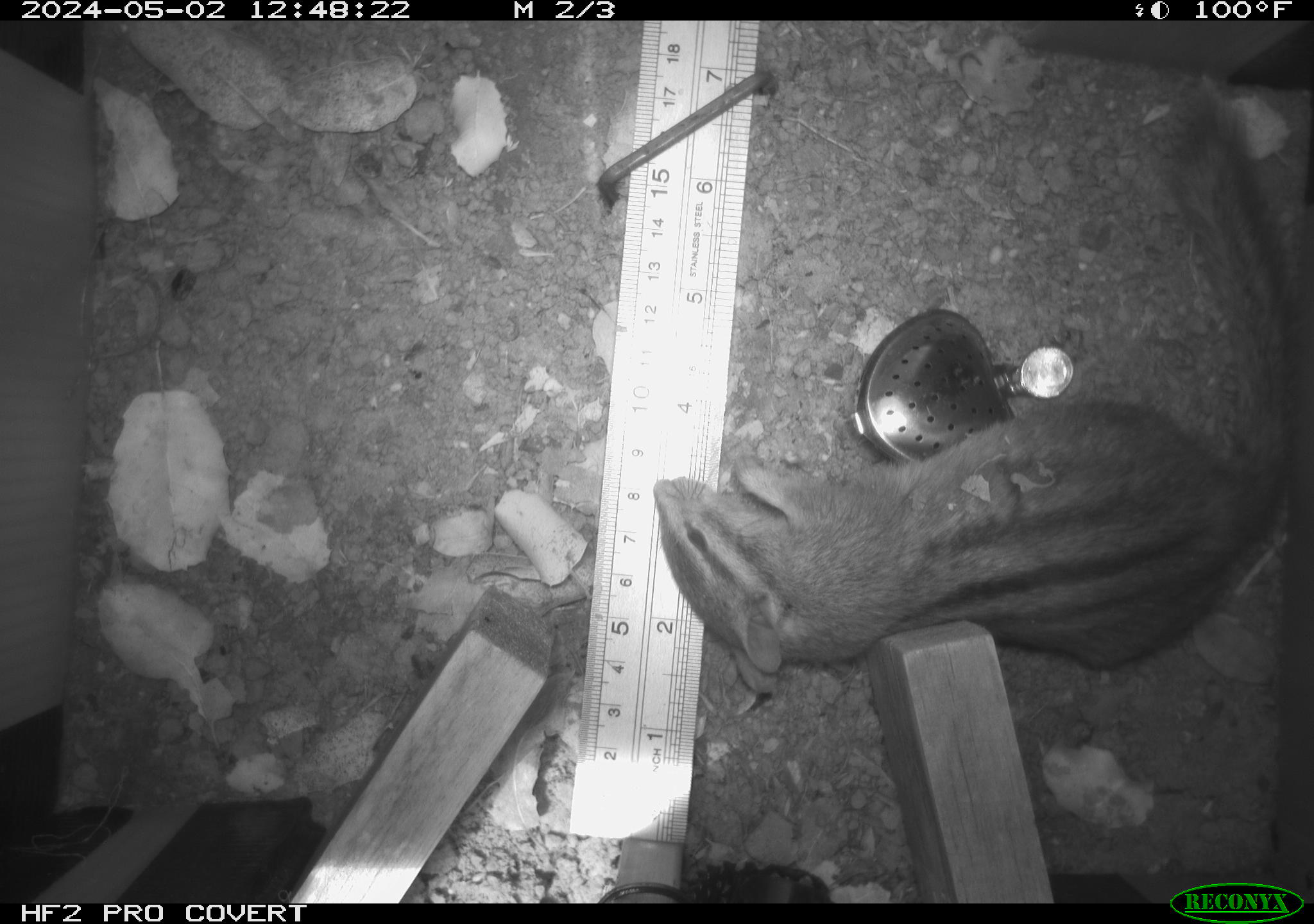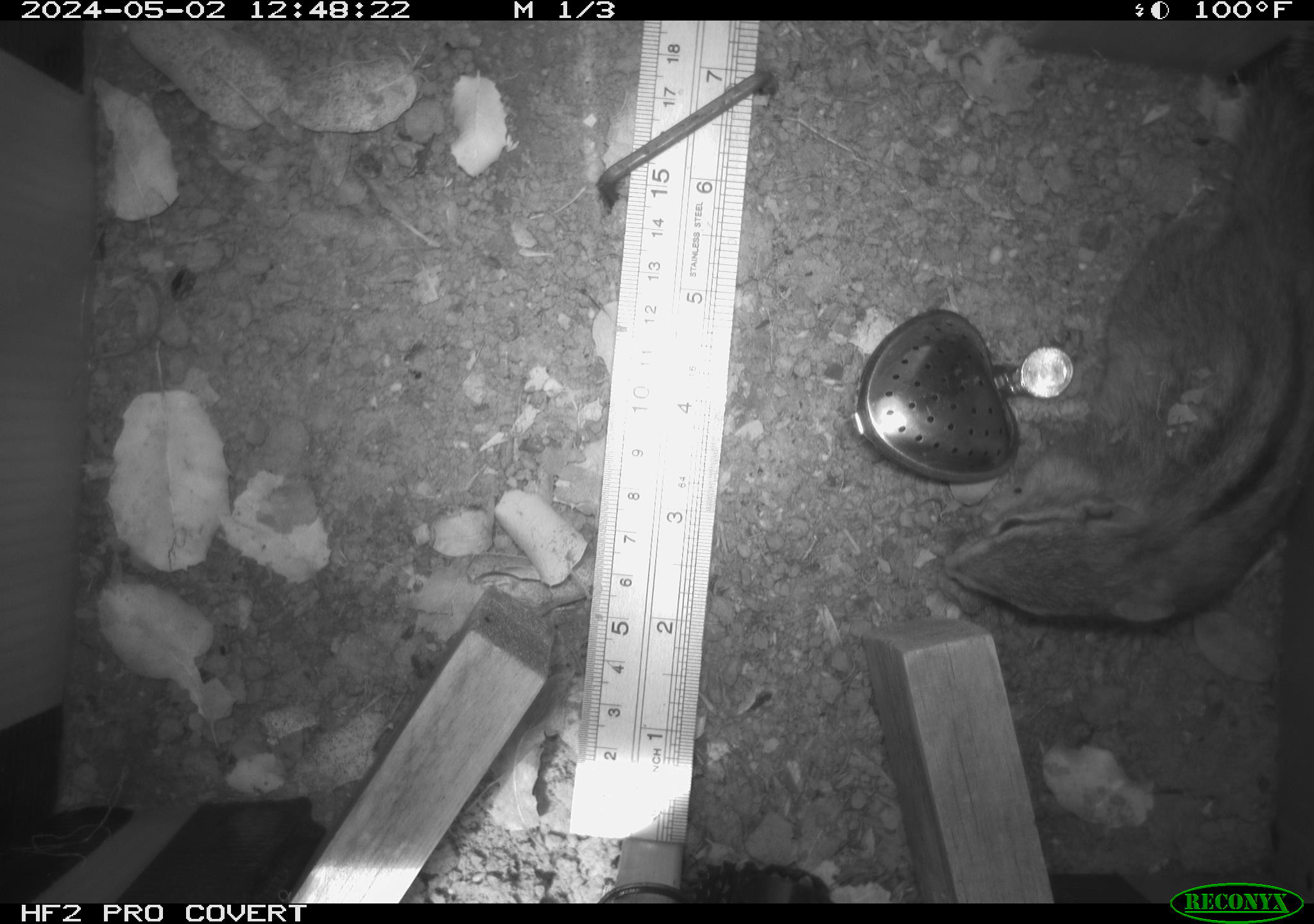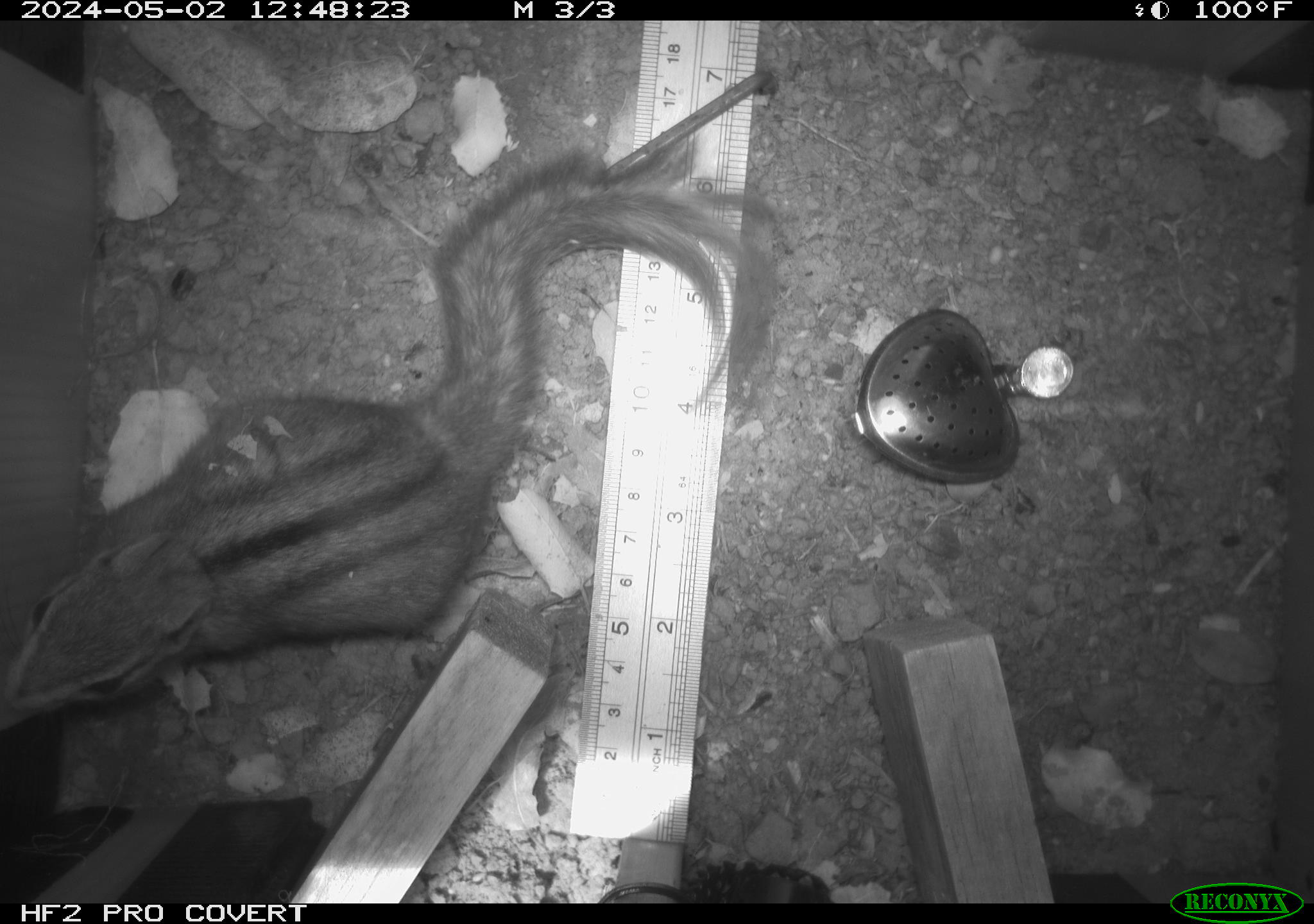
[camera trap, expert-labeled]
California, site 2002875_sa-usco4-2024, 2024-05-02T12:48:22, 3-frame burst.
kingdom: Animalia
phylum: Chordata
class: Mammalia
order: Rodentia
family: Sciuridae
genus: Neotamias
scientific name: Neotamias sonomae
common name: sonoma chipmunk